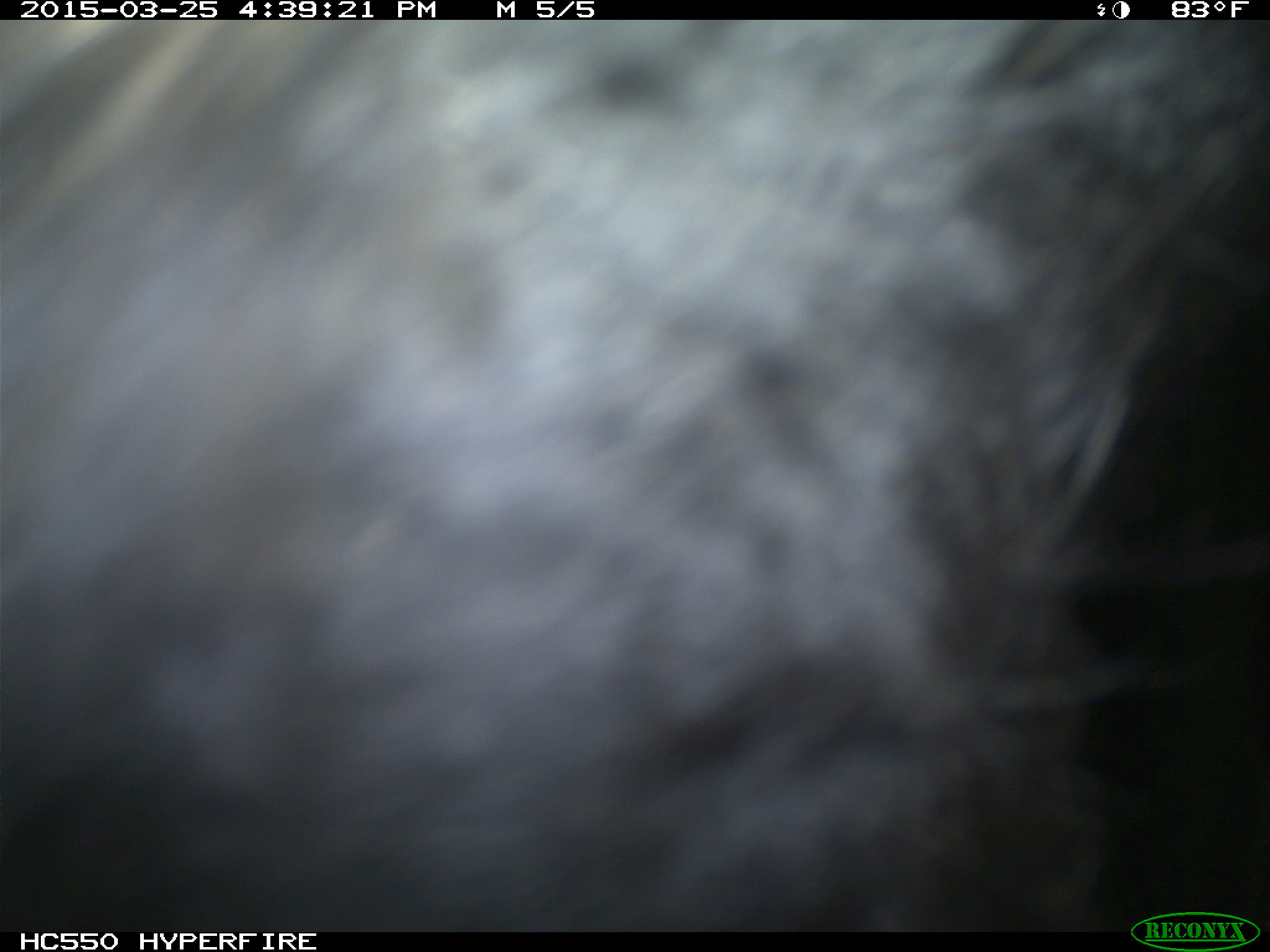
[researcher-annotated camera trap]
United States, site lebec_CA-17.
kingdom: Animalia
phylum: Chordata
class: Mammalia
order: Artiodactyla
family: Bovidae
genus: Bos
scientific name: Bos taurus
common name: domestic cow